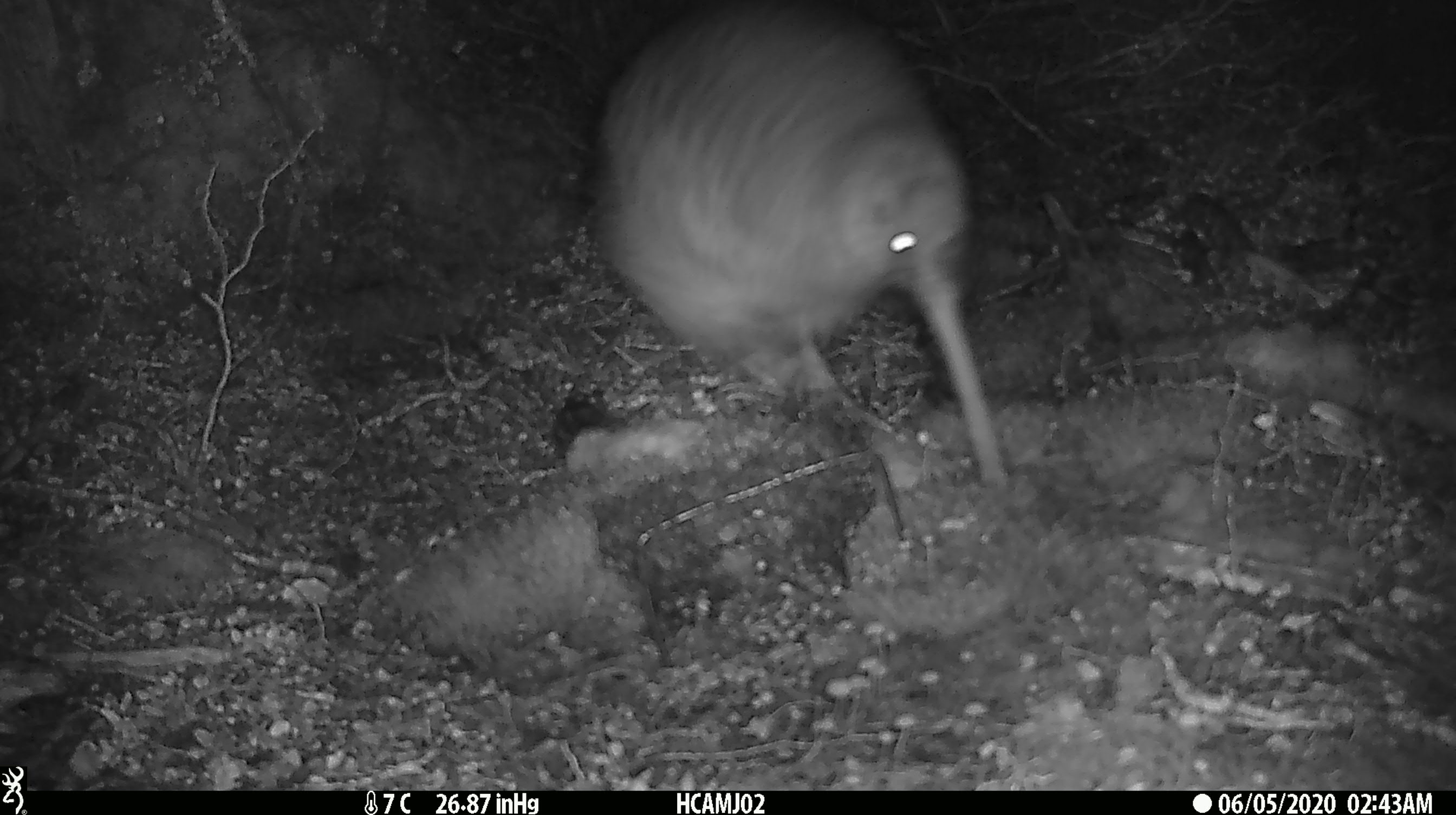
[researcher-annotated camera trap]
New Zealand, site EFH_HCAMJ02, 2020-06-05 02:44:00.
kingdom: Animalia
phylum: Chordata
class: Aves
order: Apterygiformes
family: Apterygidae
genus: Apteryx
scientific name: Apteryx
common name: kiwi